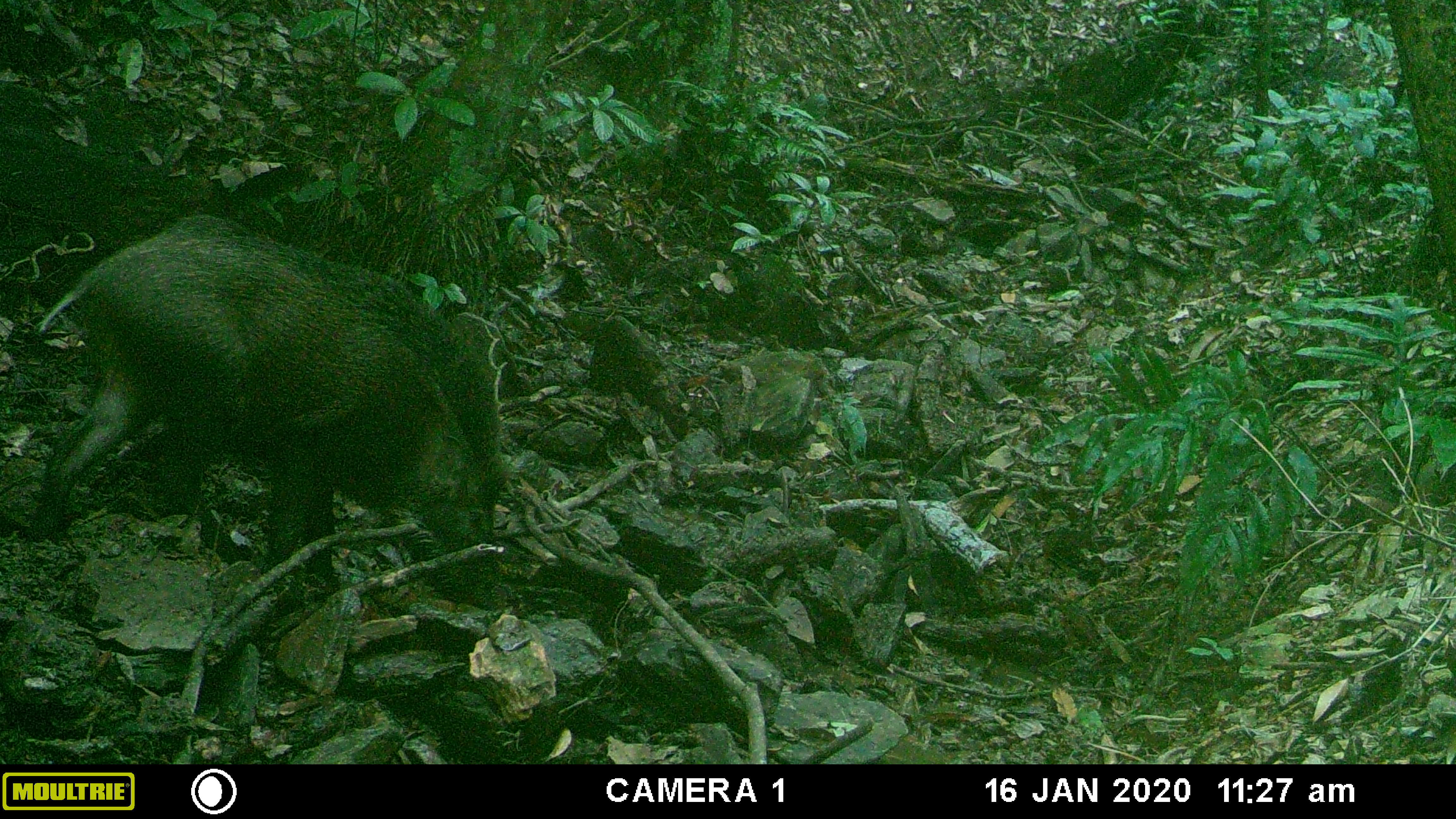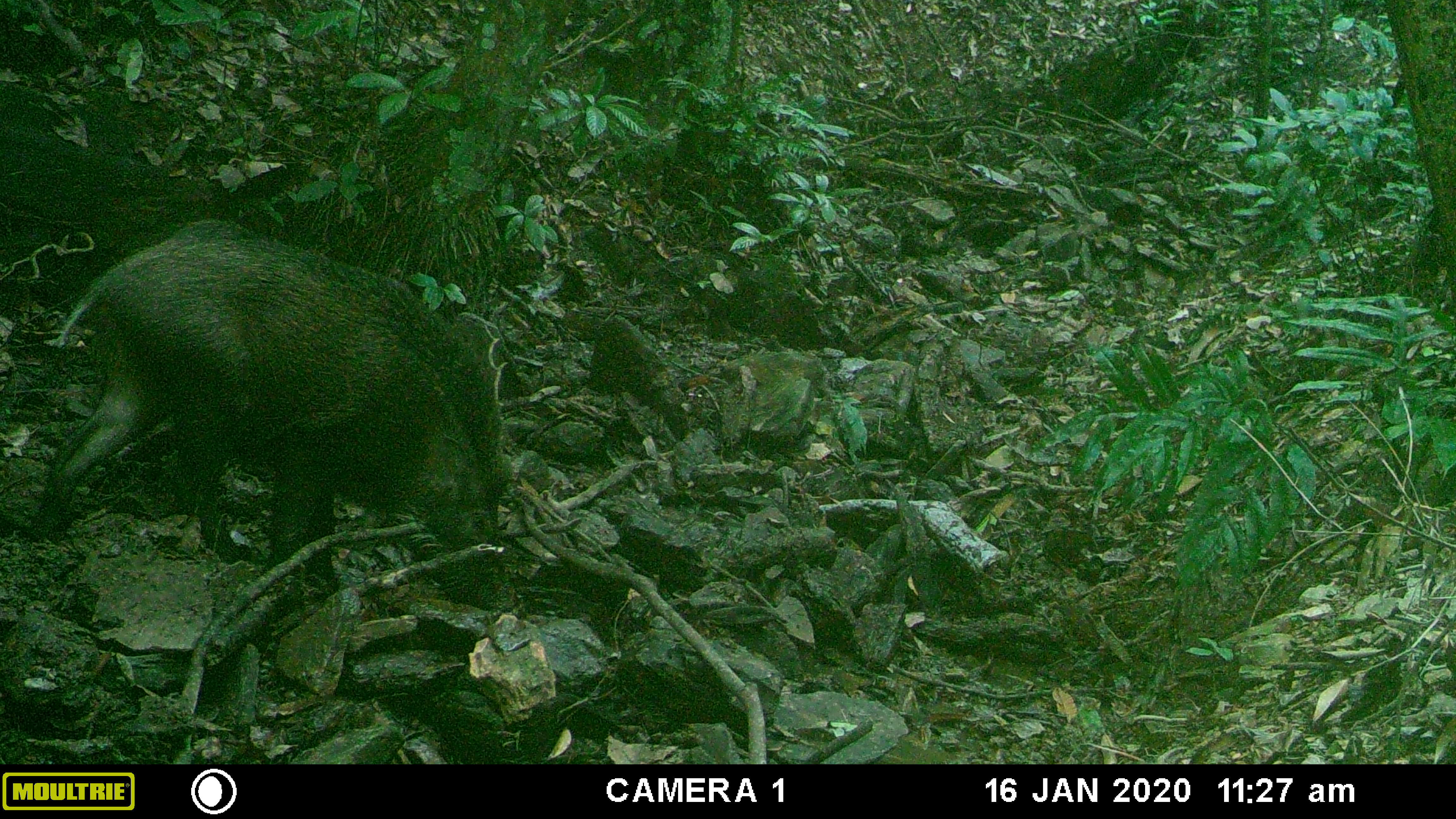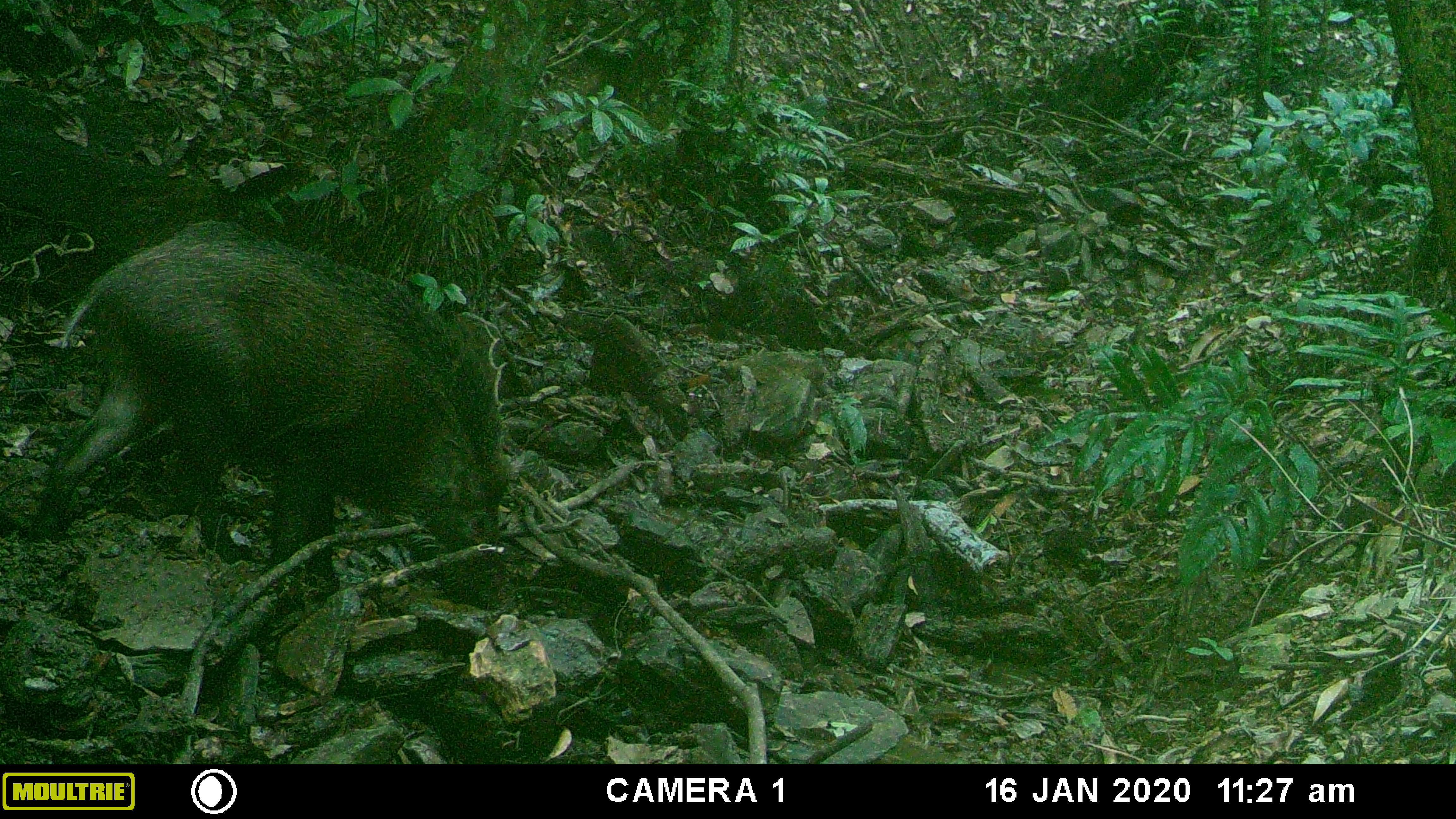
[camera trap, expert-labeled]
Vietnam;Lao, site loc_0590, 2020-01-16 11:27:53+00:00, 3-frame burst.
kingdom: Animalia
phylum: Chordata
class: Mammalia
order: Artiodactyla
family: Suidae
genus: Sus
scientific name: Sus scrofa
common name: eurasian wild pig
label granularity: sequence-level